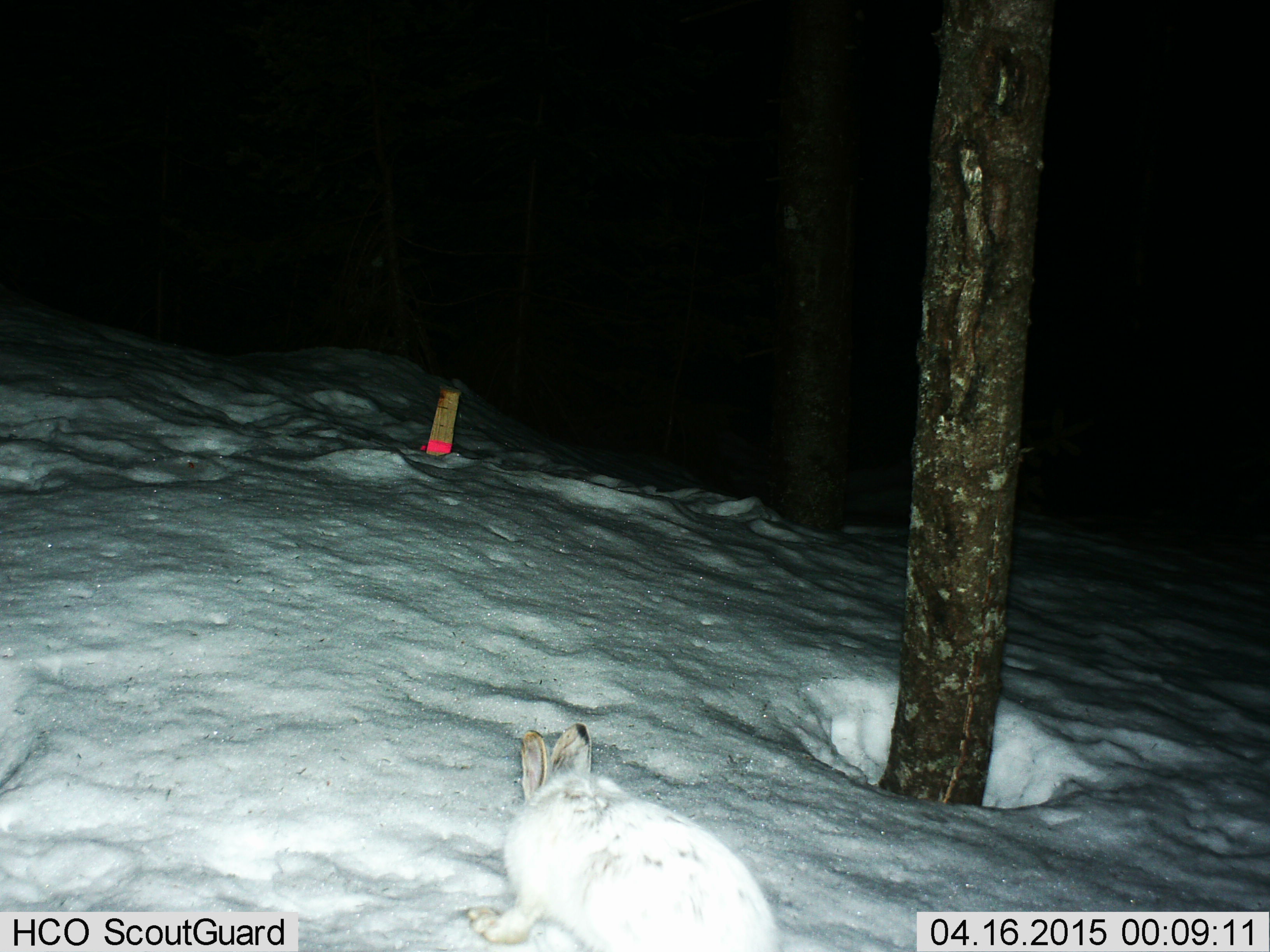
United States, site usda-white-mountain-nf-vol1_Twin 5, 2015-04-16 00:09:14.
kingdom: Animalia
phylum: Chordata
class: Mammalia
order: Lagomorpha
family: Leporidae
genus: Lepus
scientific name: Lepus americanus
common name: snowshoe hare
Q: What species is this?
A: Snowshoe hare (Lepus americanus).